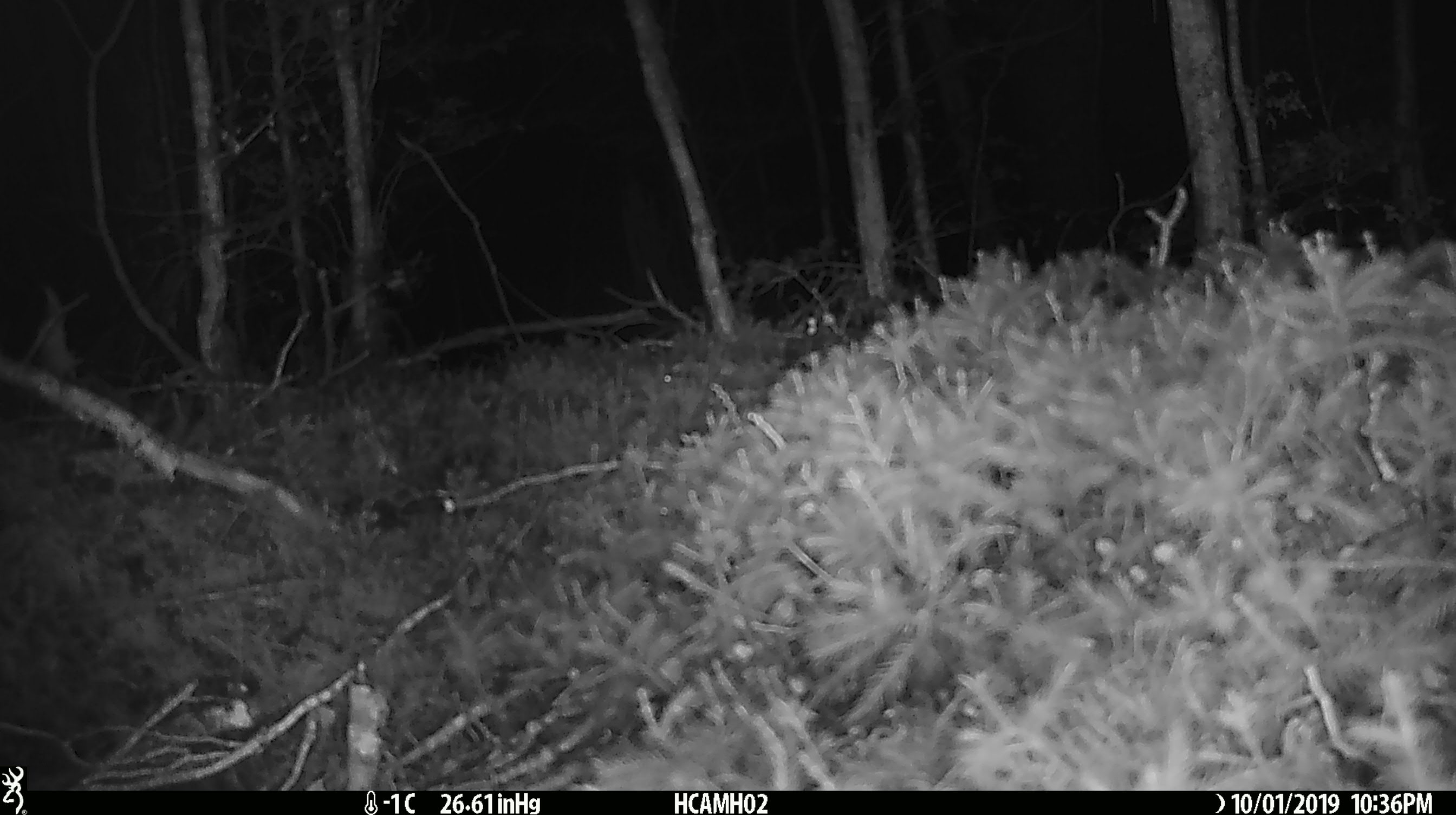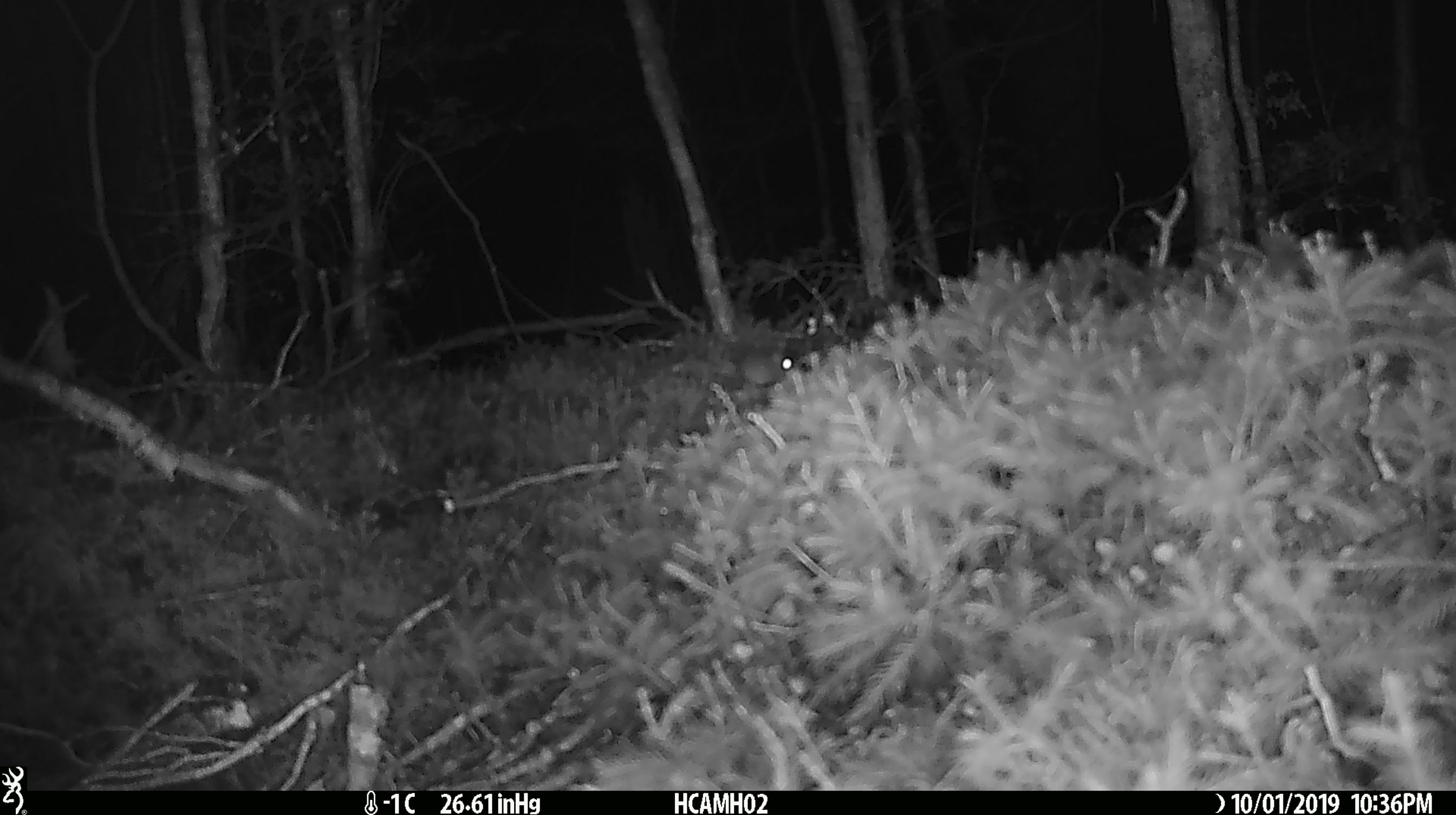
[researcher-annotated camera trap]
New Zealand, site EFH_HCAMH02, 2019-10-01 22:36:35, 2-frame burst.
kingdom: Animalia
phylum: Chordata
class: Mammalia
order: Rodentia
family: Muridae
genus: Mus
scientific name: Mus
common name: mouse